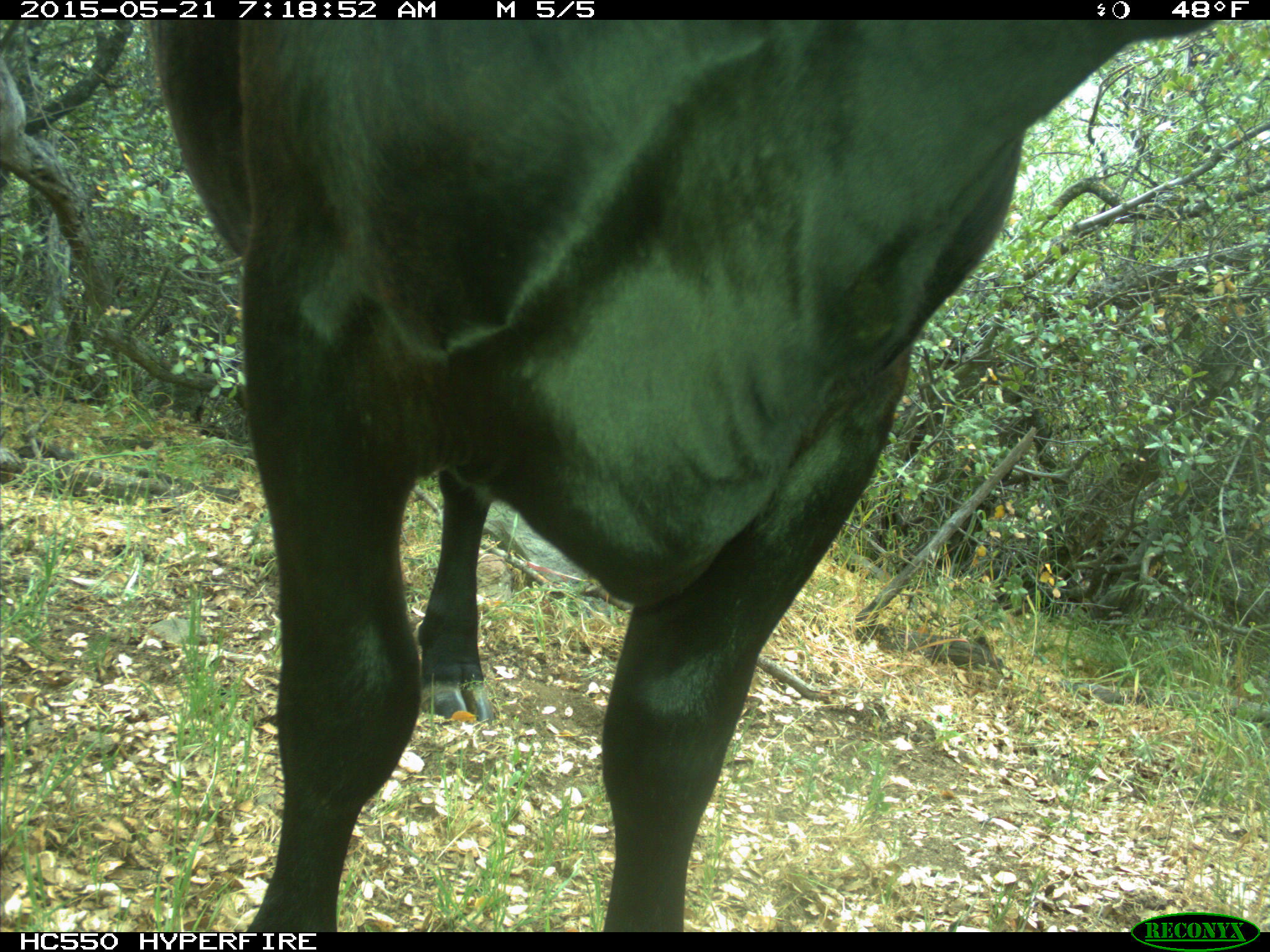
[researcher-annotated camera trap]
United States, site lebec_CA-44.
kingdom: Animalia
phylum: Chordata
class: Mammalia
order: Artiodactyla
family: Bovidae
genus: Bos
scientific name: Bos taurus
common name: domestic cow